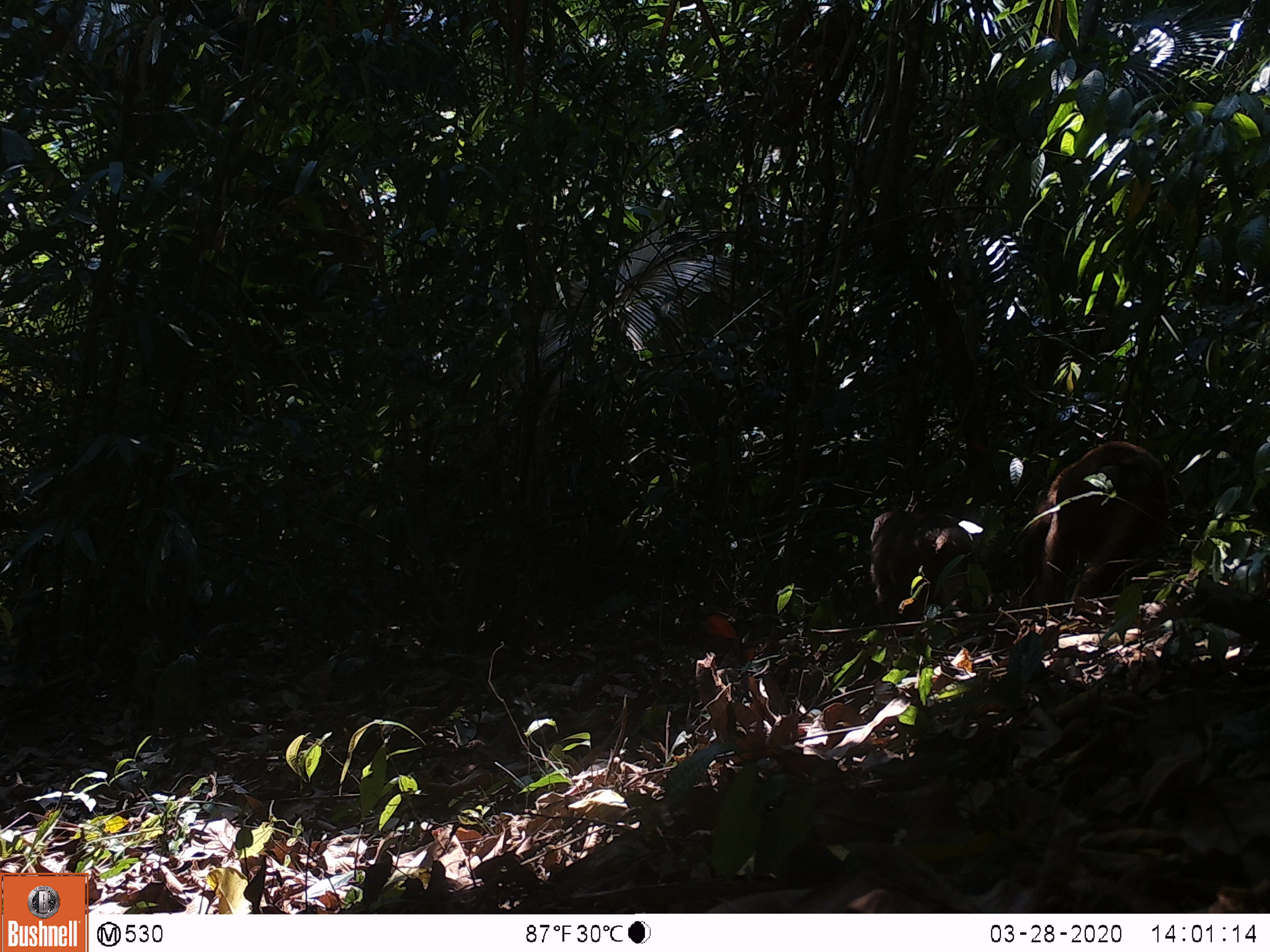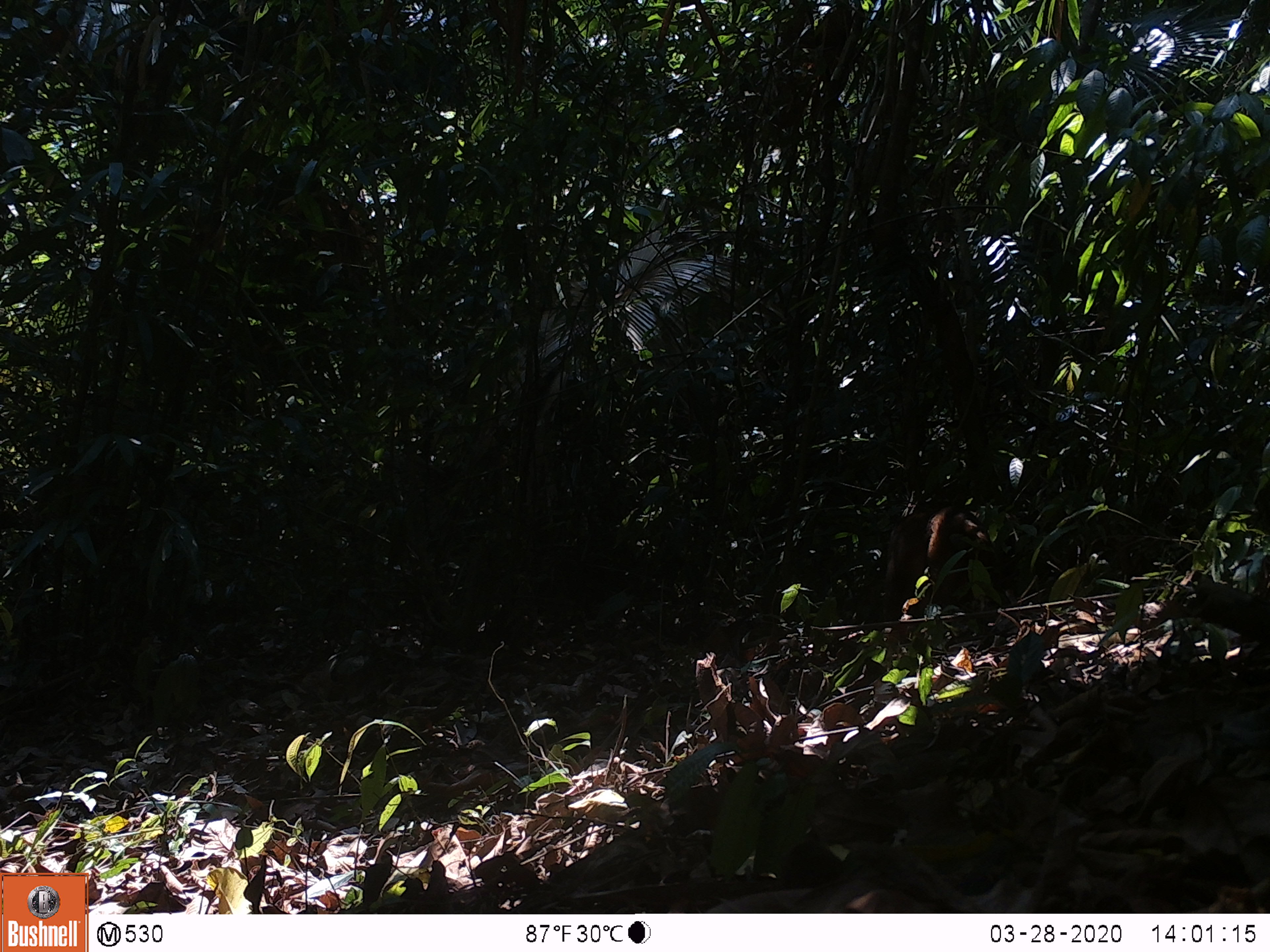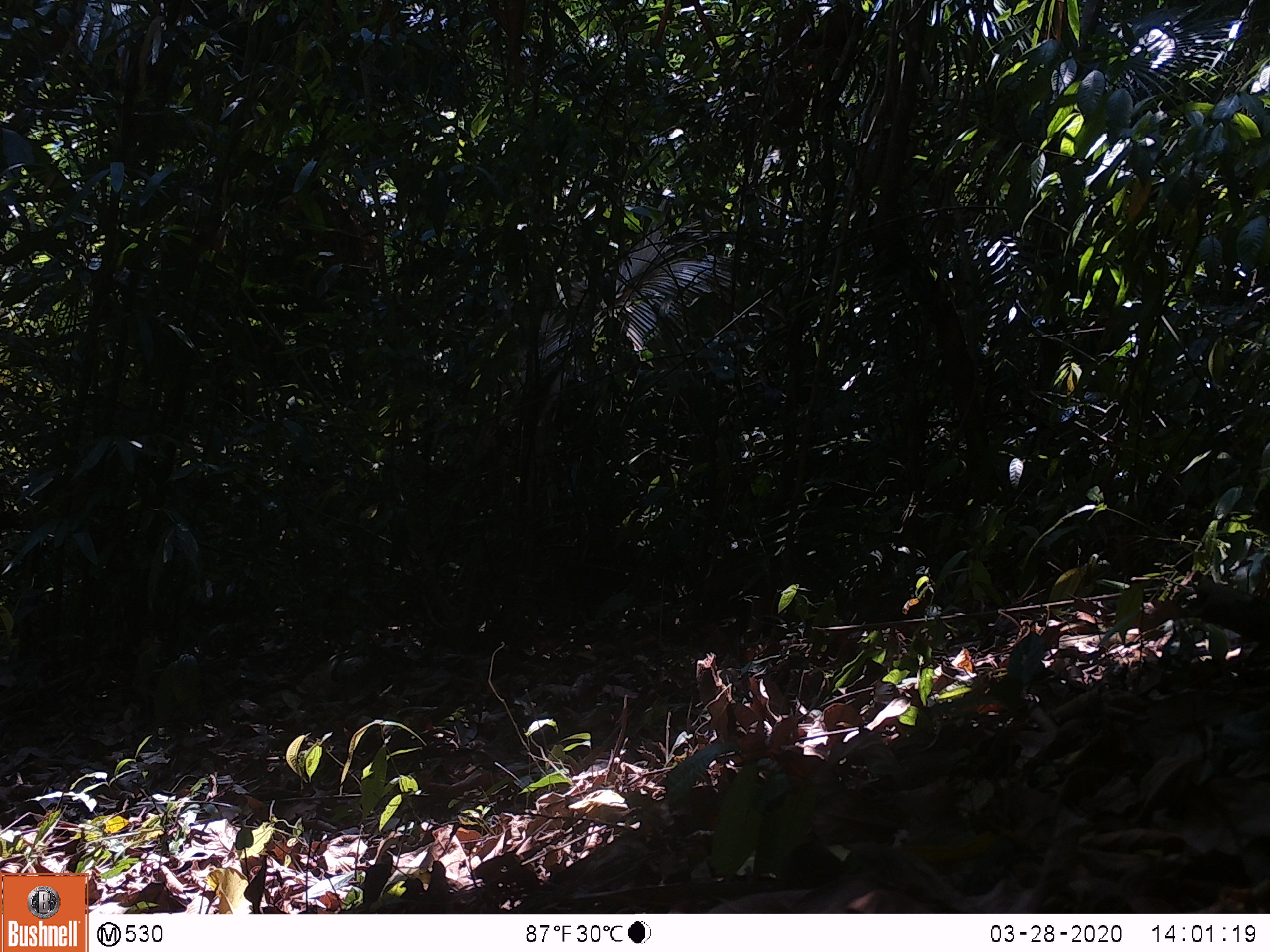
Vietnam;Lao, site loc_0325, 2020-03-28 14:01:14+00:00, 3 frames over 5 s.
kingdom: Animalia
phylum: Chordata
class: Mammalia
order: Primates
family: Cercopithecidae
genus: Macaca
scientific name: Macaca arctoides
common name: stump-tailed macaque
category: stump tailed macaque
Stump tailed macaque (stump-tailed macaque) (Macaca arctoides). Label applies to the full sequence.